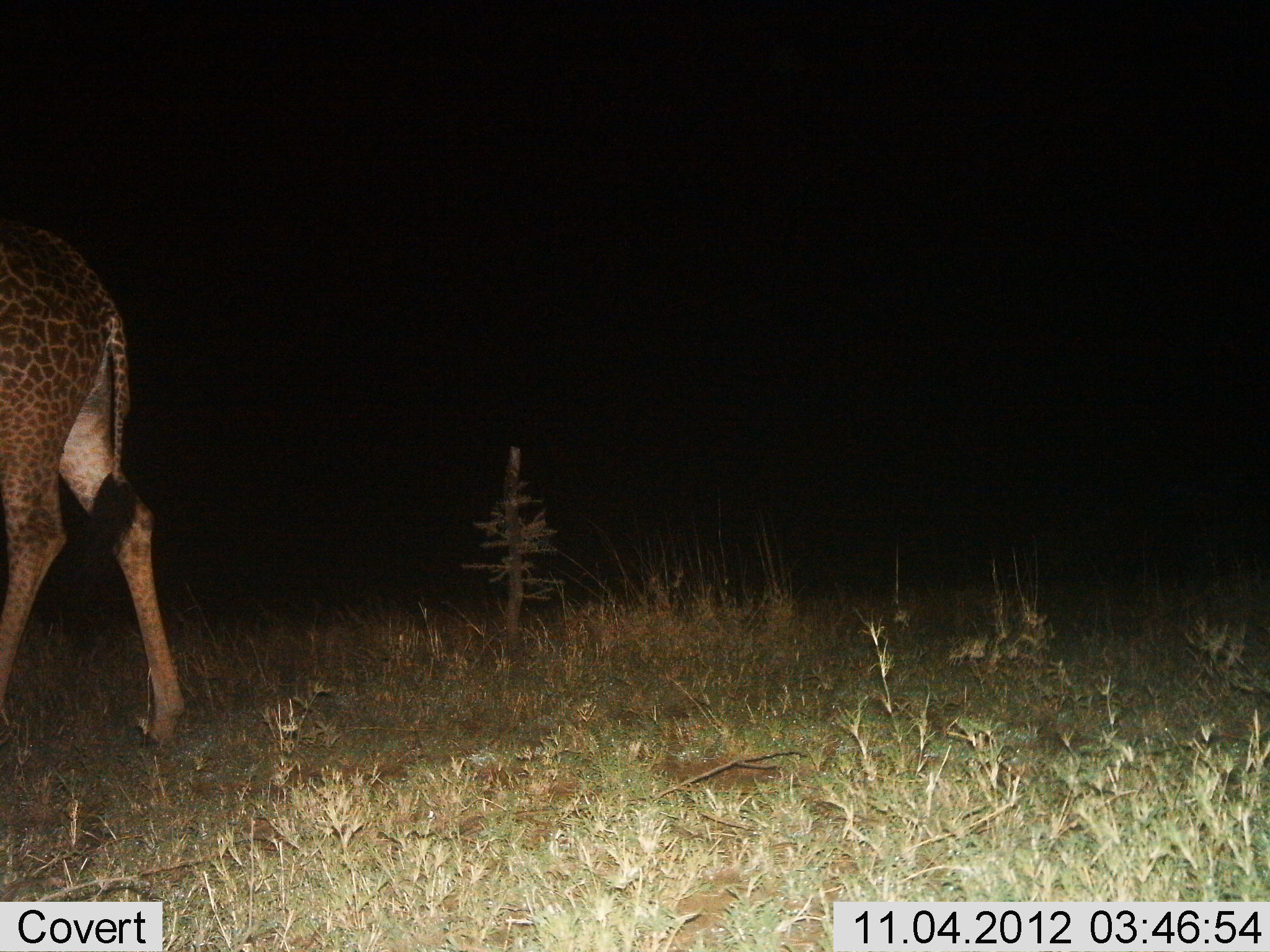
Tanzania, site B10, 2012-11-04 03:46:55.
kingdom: Animalia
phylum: Chordata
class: Mammalia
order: Artiodactyla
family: Giraffidae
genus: Giraffa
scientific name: Giraffa camelopardalis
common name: giraffe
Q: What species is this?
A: Giraffe (Giraffa camelopardalis).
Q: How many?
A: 1.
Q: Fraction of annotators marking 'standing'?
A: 40%.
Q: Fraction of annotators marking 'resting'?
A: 0%.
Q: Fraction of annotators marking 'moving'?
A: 60%.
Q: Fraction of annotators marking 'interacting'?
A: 0%.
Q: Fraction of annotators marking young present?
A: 0%.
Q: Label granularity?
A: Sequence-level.